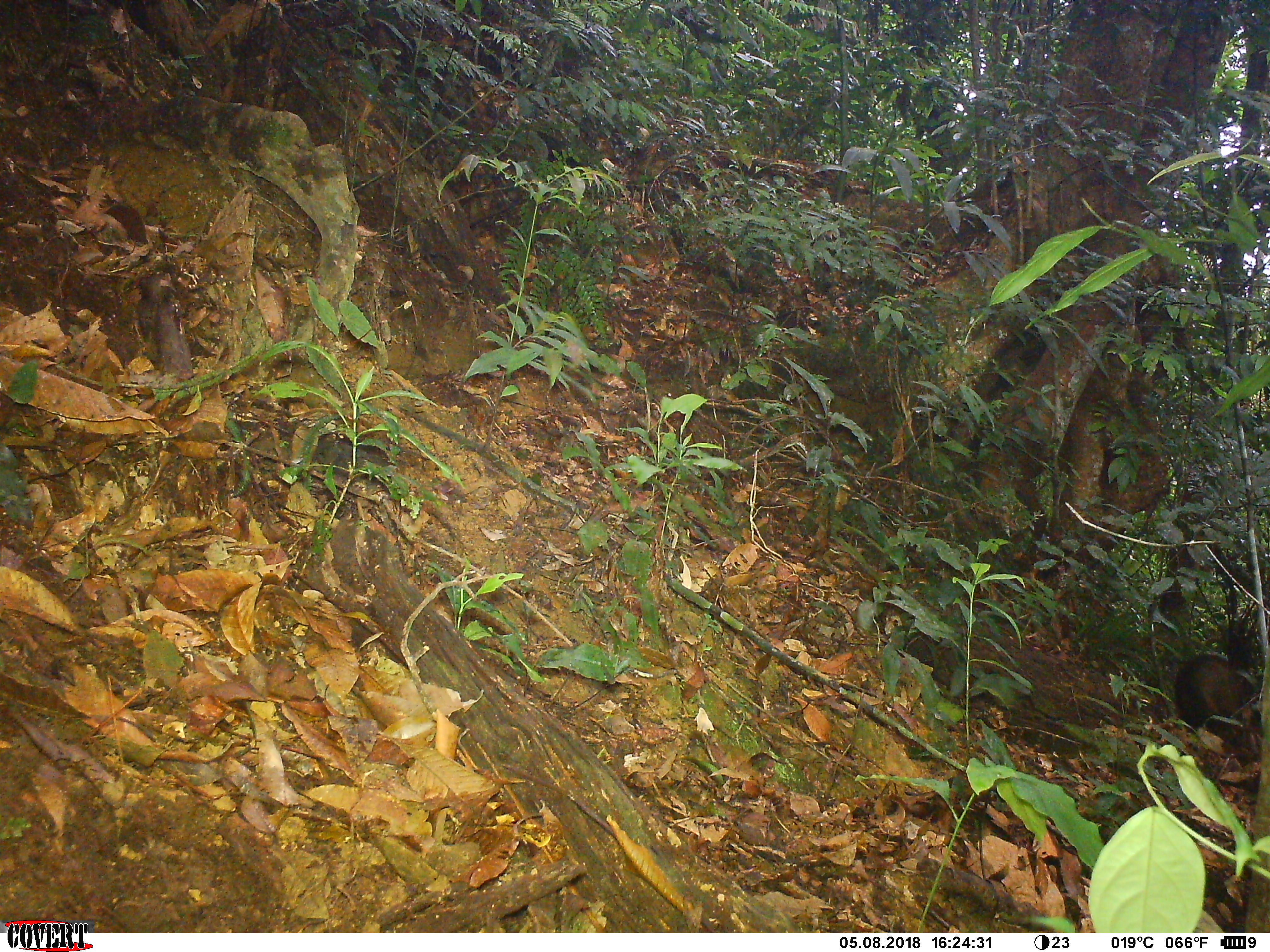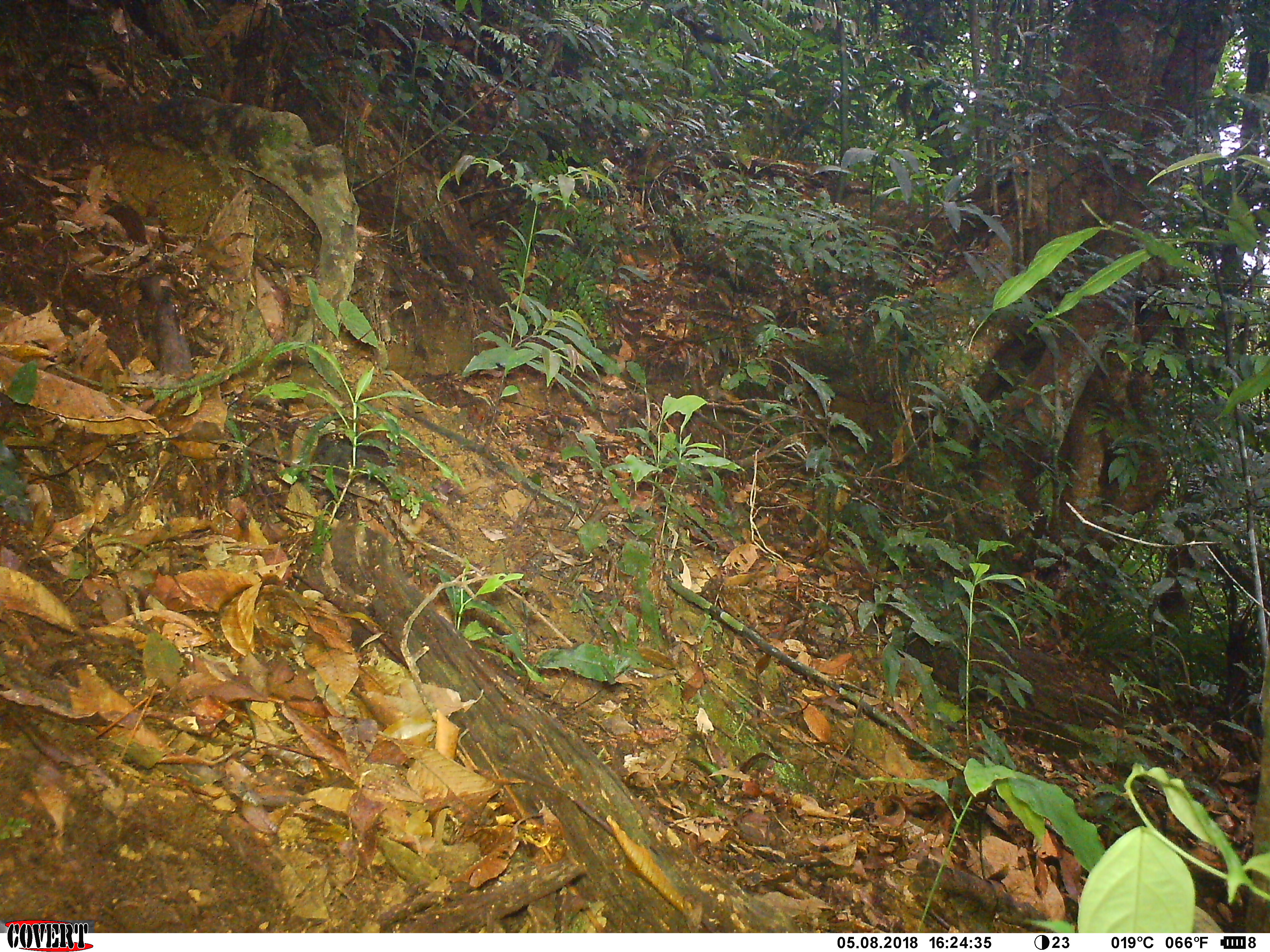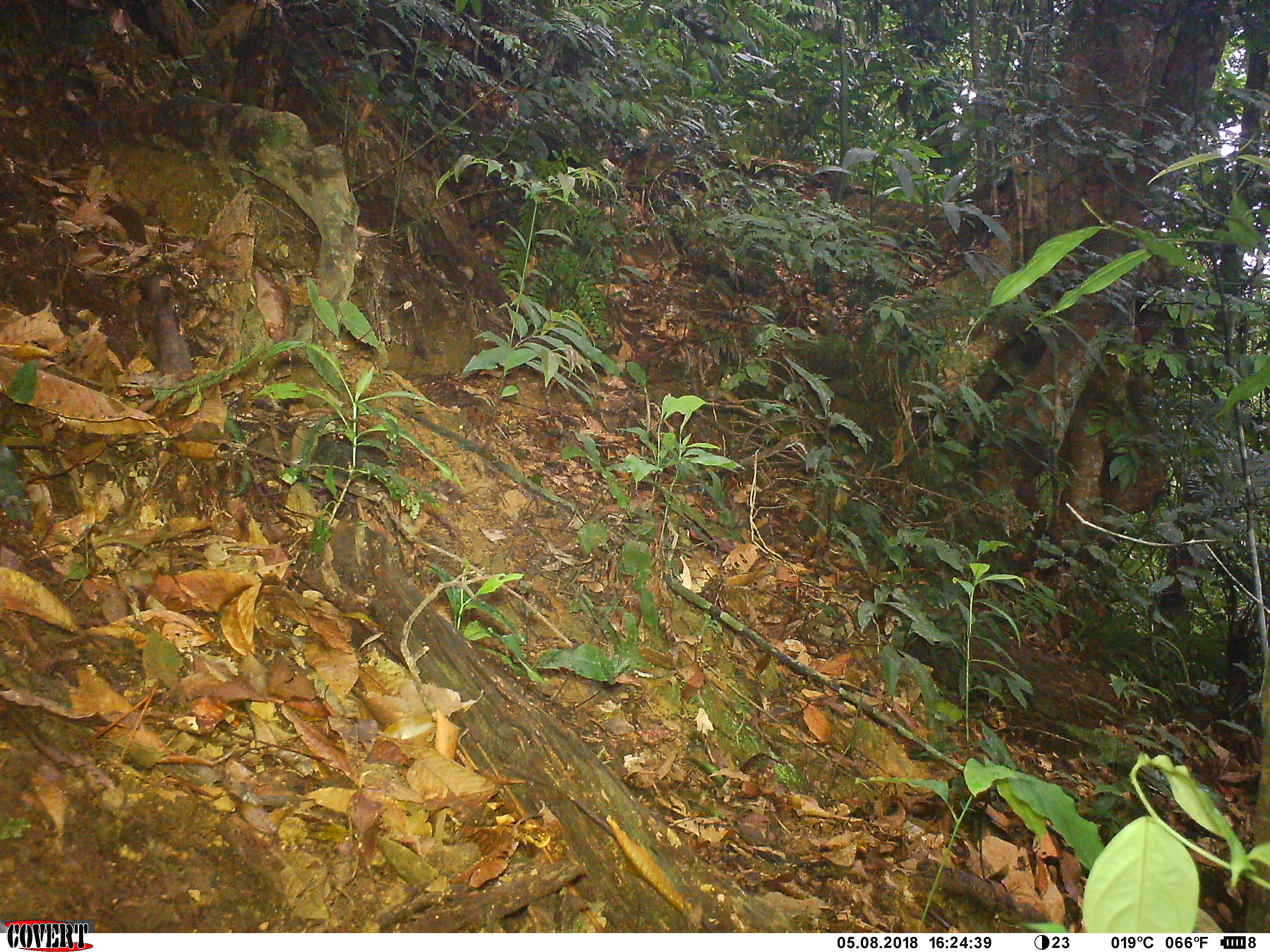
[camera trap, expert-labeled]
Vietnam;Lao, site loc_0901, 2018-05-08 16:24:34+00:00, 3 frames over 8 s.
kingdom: Animalia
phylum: Chordata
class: Mammalia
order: Artiodactyla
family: Suidae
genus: Sus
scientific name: Sus scrofa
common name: eurasian wild pig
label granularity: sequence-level